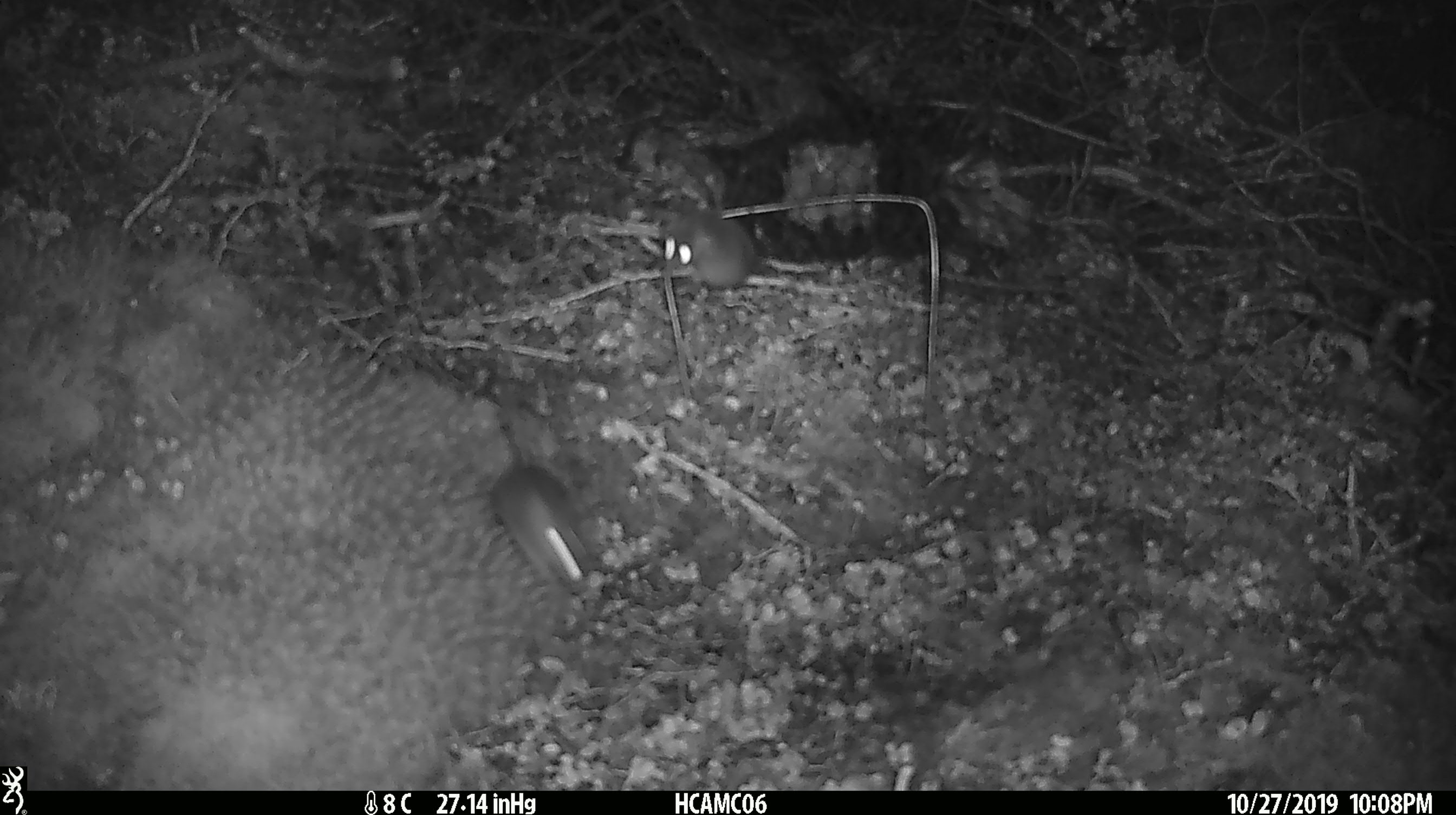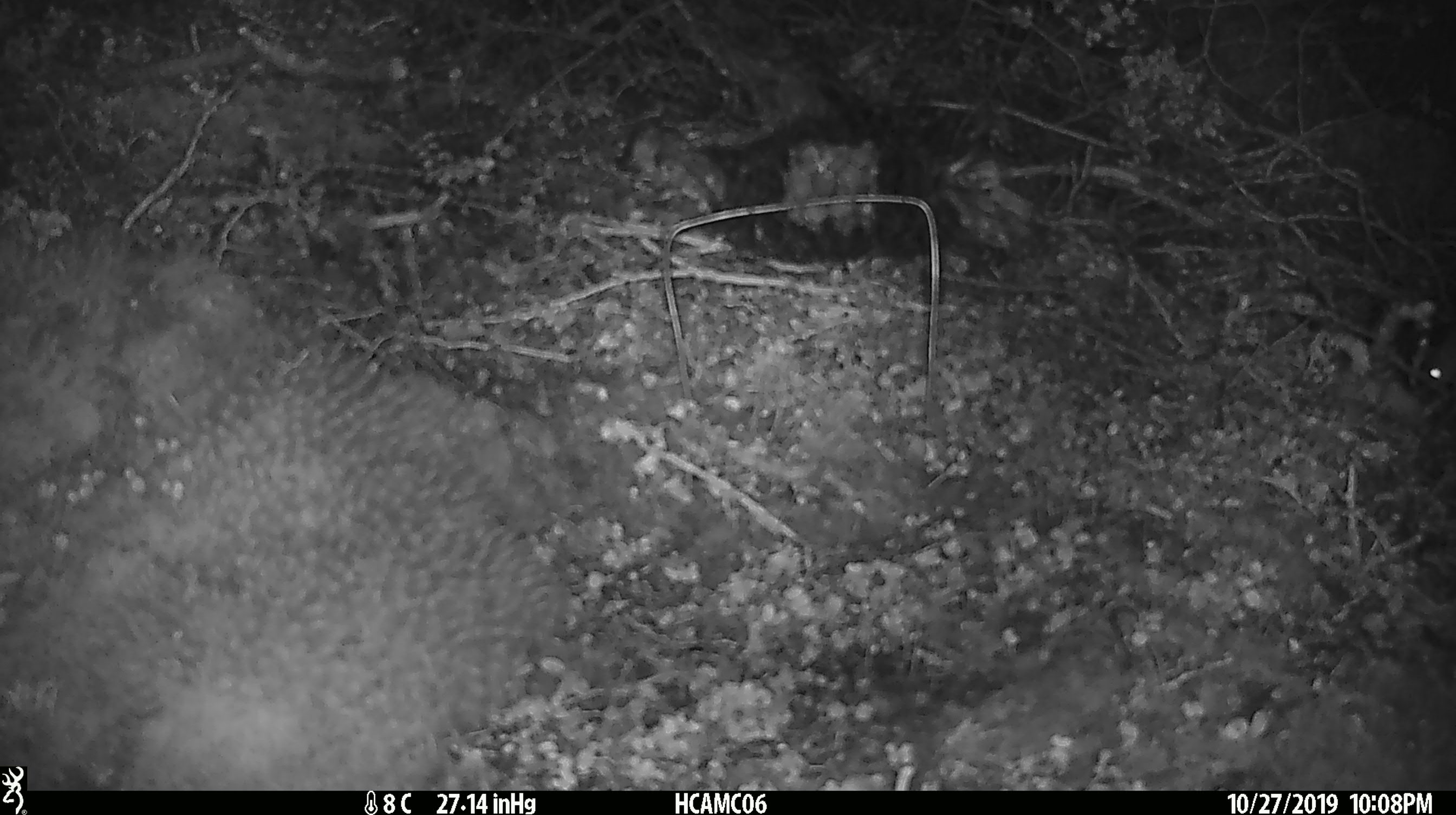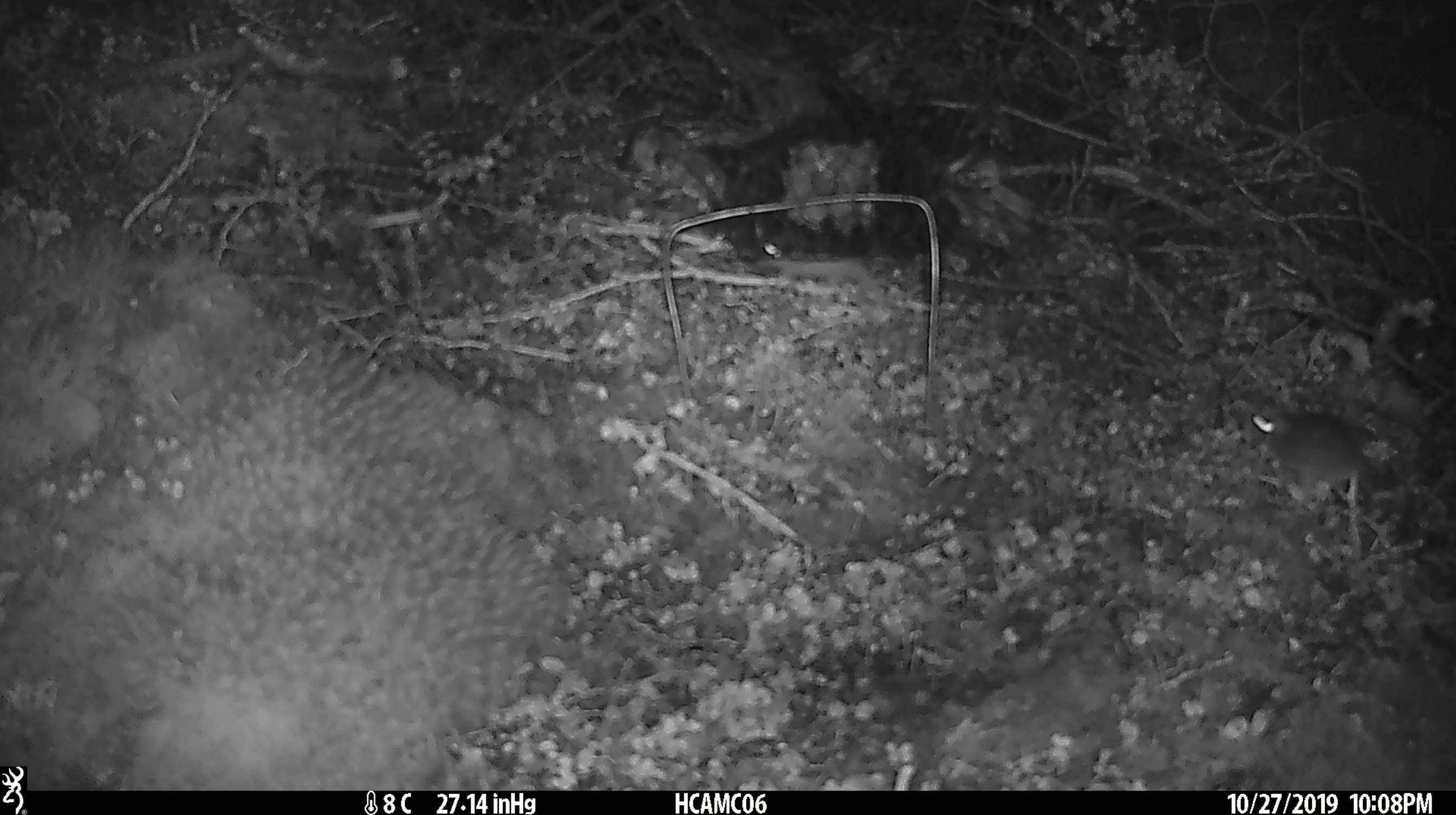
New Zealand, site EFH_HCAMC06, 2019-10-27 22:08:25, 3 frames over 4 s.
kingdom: Animalia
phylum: Chordata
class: Mammalia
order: Rodentia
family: Muridae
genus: Mus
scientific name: Mus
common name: mouse